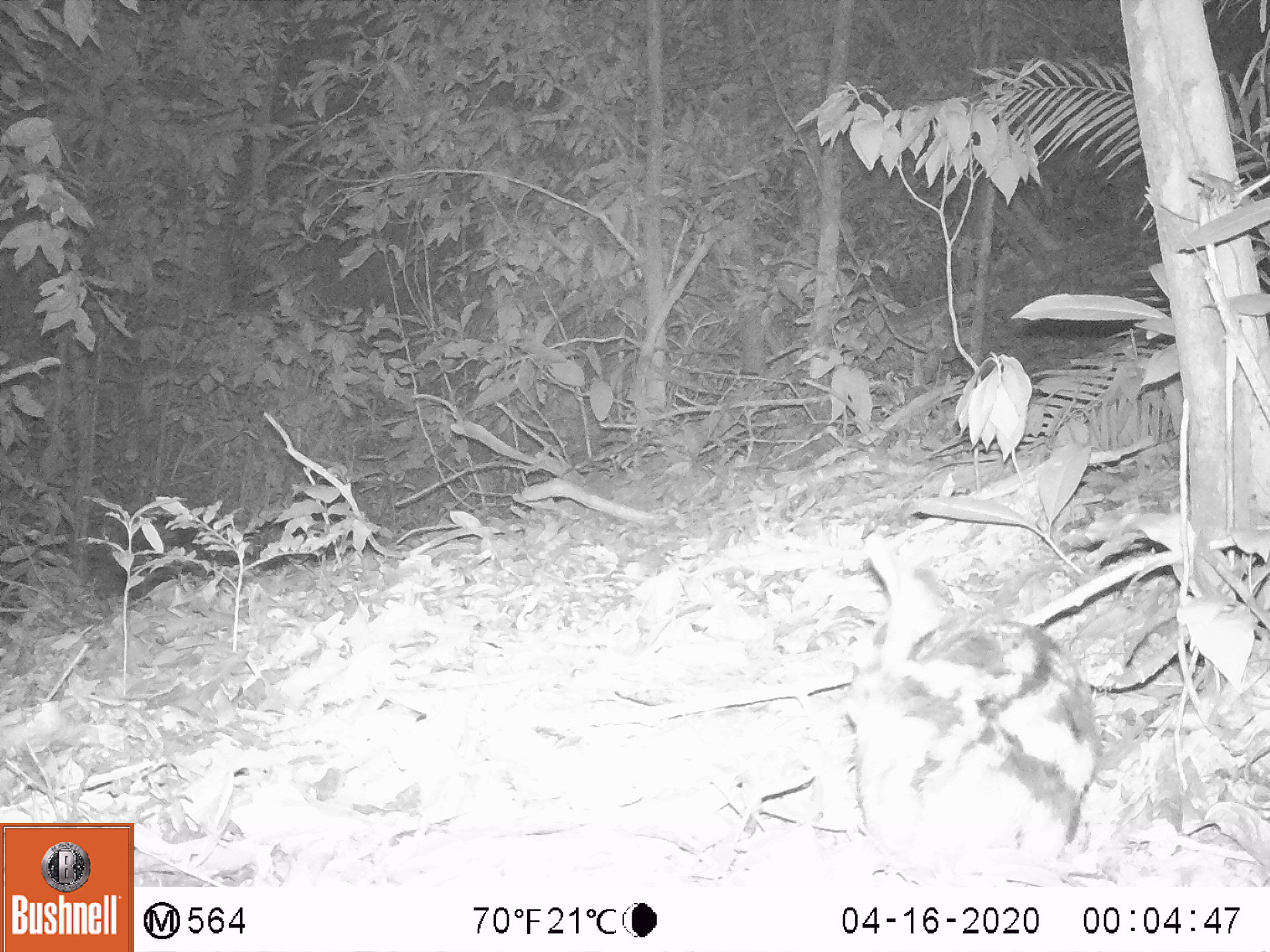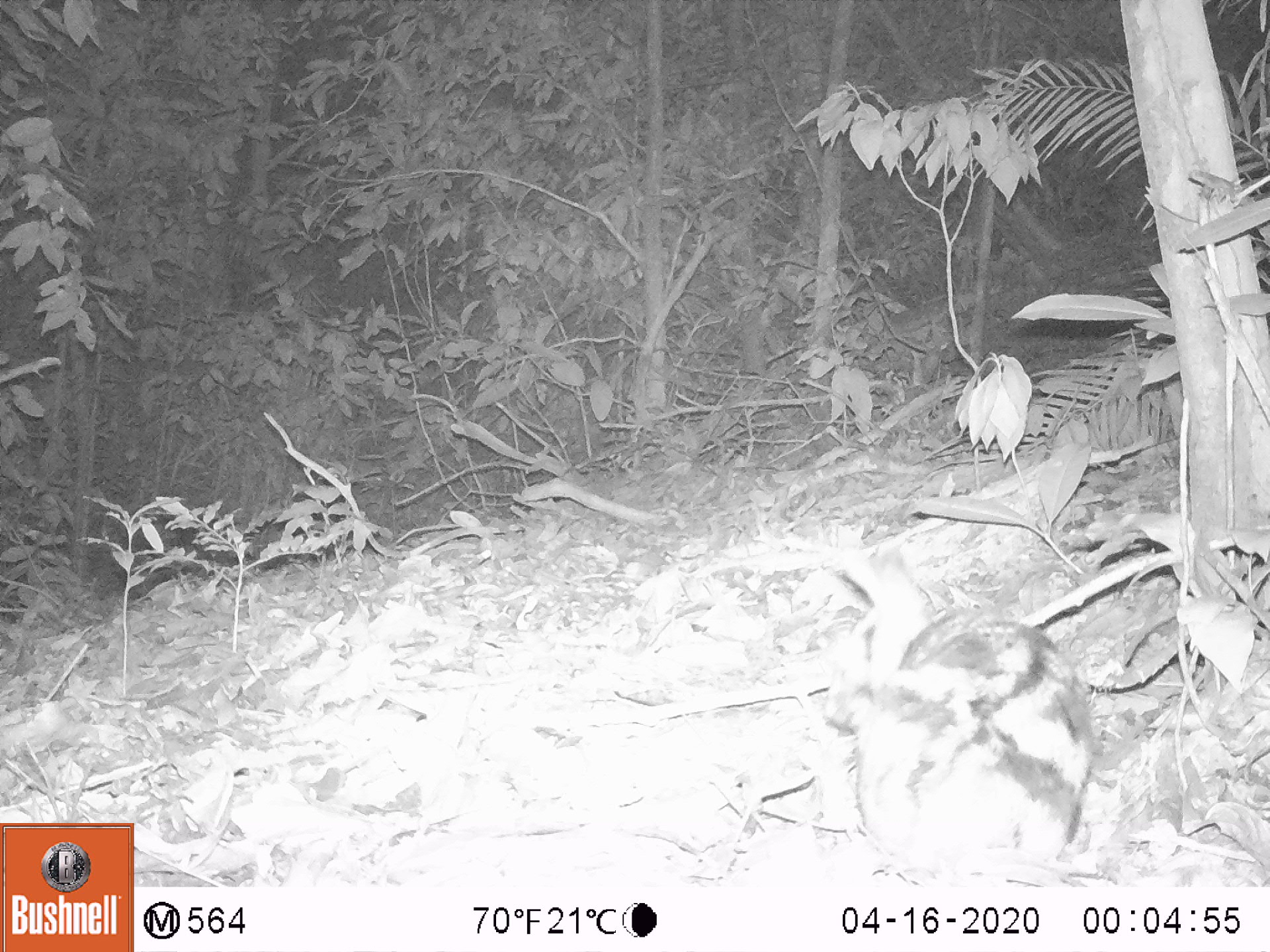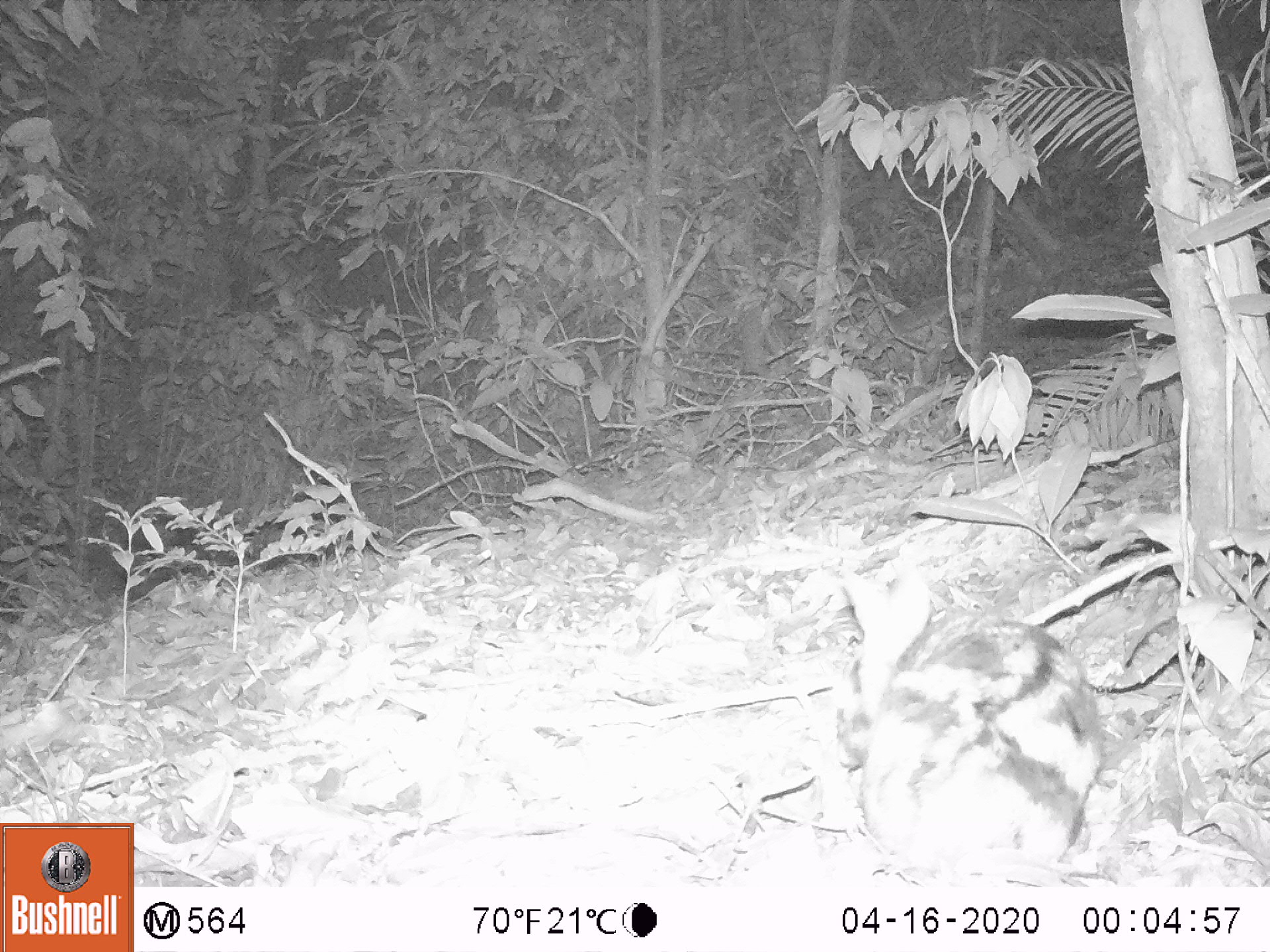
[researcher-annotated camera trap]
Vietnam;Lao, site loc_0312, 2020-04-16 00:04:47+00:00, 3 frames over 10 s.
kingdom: Animalia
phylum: Chordata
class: Mammalia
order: Lagomorpha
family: Leporidae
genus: Nesolagus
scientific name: Nesolagus timminsi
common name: annamite striped rabbit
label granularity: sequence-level